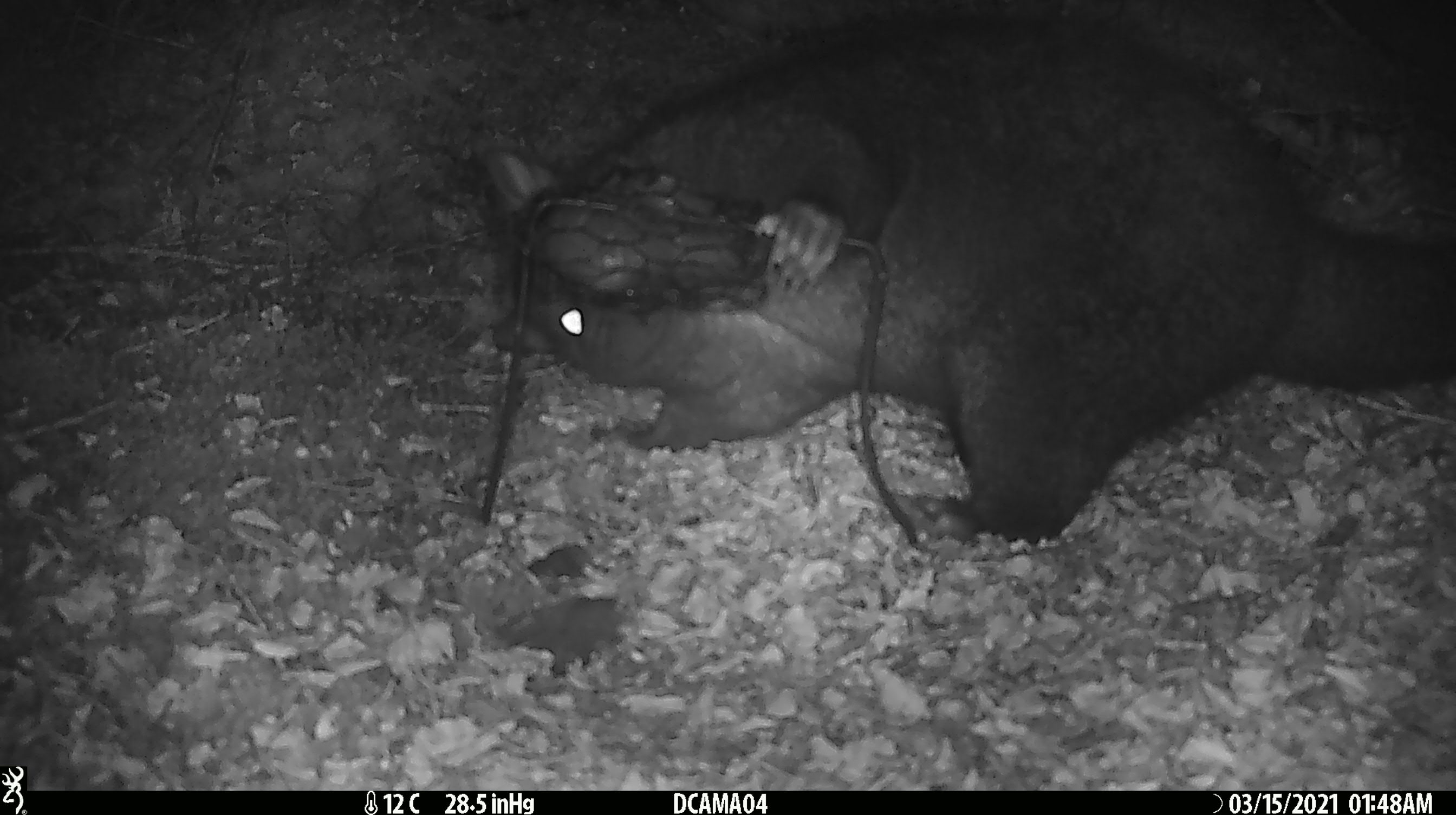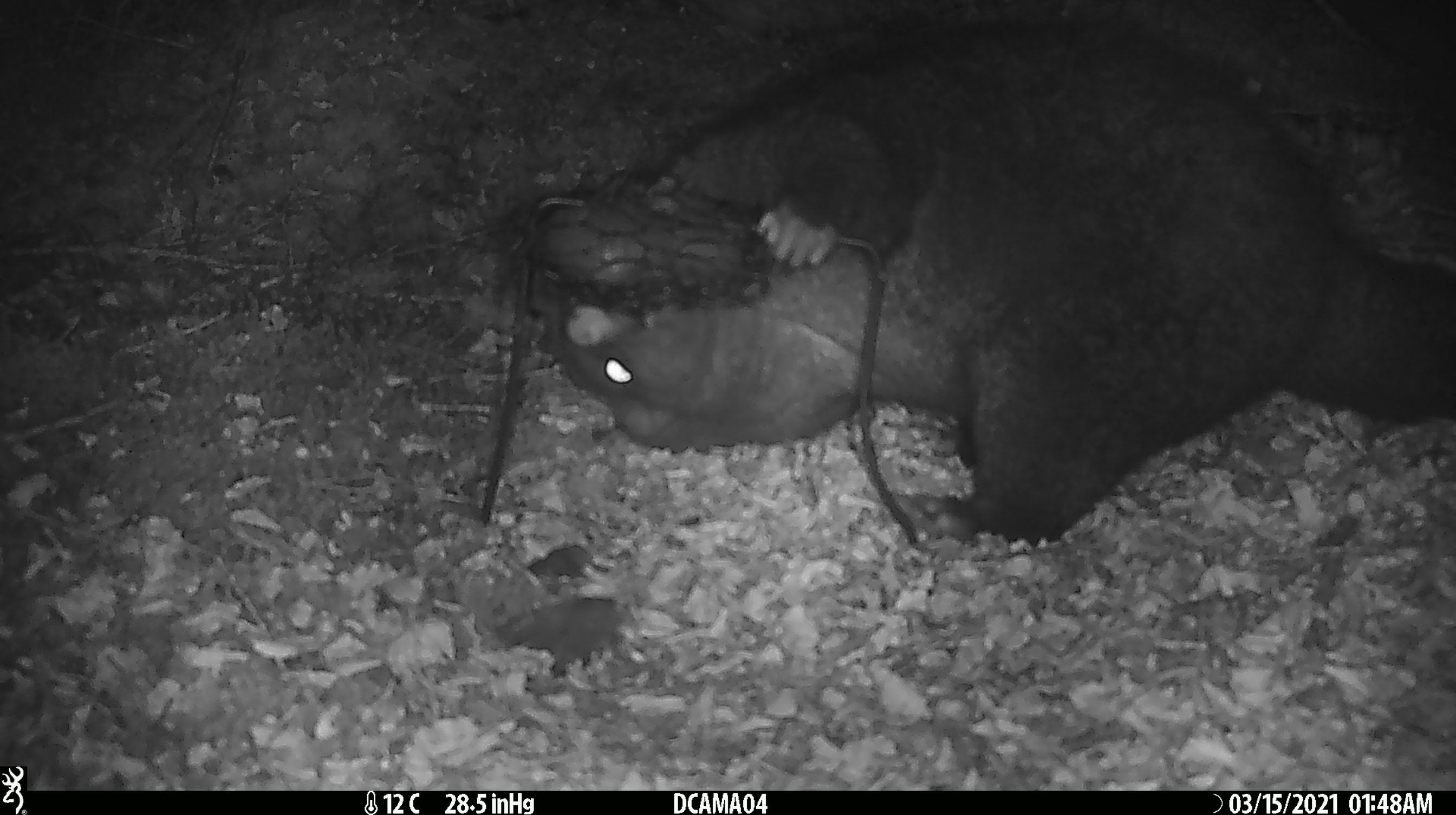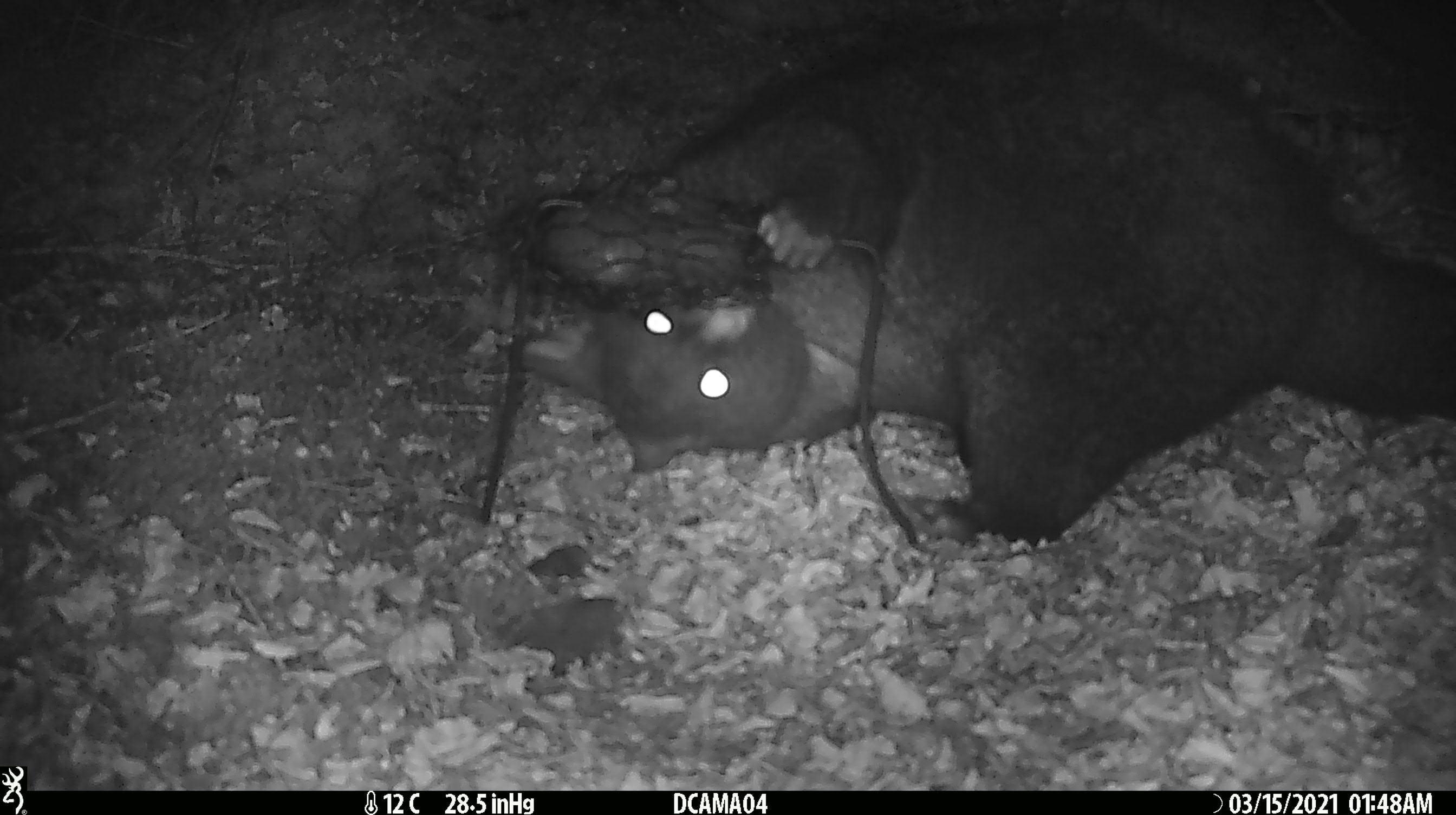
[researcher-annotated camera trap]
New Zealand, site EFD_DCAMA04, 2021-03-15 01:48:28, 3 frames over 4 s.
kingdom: Animalia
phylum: Chordata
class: Mammalia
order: Diprotodontia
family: Phalangeridae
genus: Trichosurus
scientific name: Trichosurus vulpecula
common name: common brushtail possum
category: possum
Possum (common brushtail possum) (Trichosurus vulpecula).